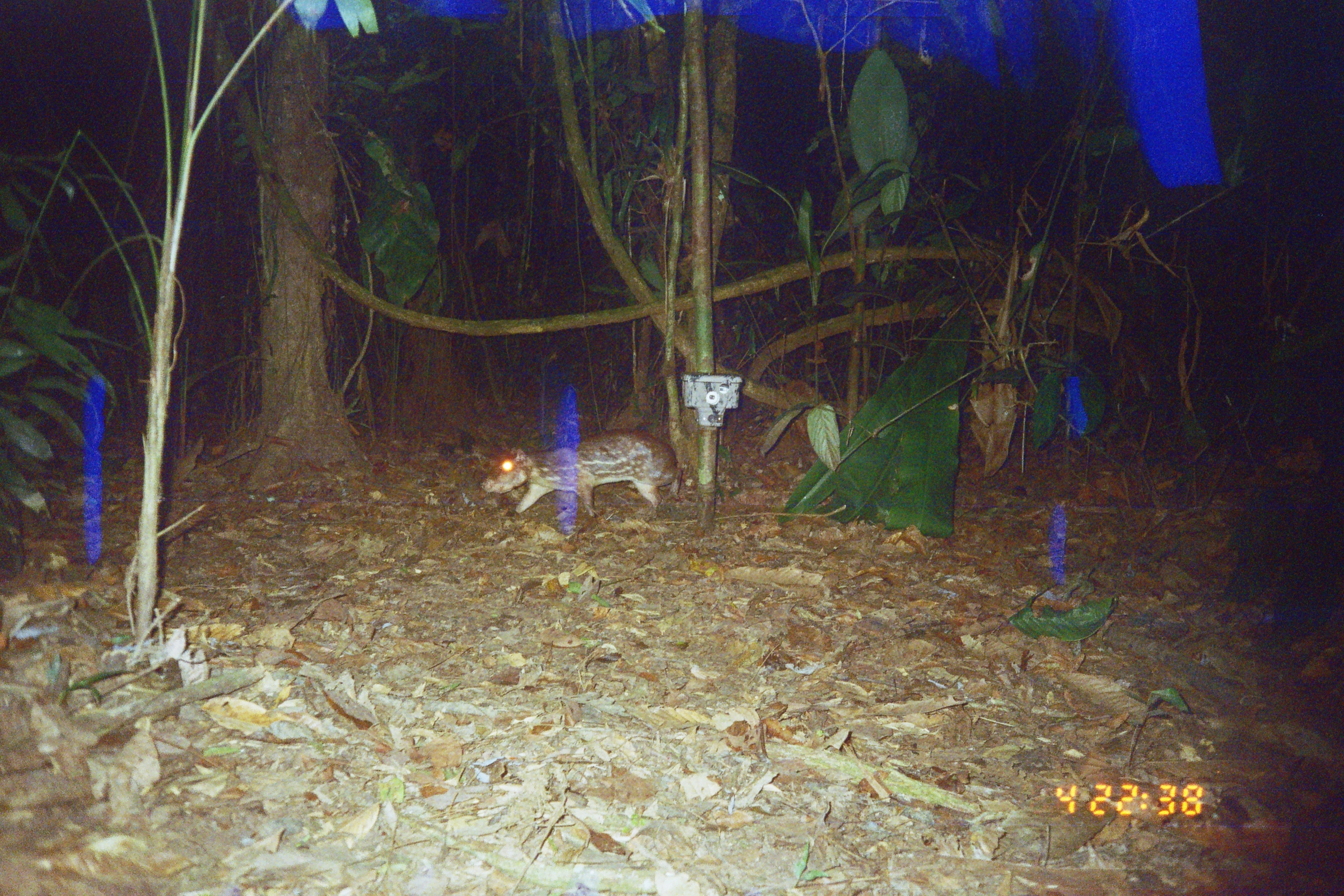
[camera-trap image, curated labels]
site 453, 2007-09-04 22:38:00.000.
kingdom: Animalia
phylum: Chordata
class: Mammalia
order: Rodentia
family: Cuniculidae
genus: Cuniculus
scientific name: Cuniculus paca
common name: spotted paca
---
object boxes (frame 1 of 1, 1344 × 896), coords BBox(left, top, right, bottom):
cuniculus paca: BBox(480, 427, 680, 517)